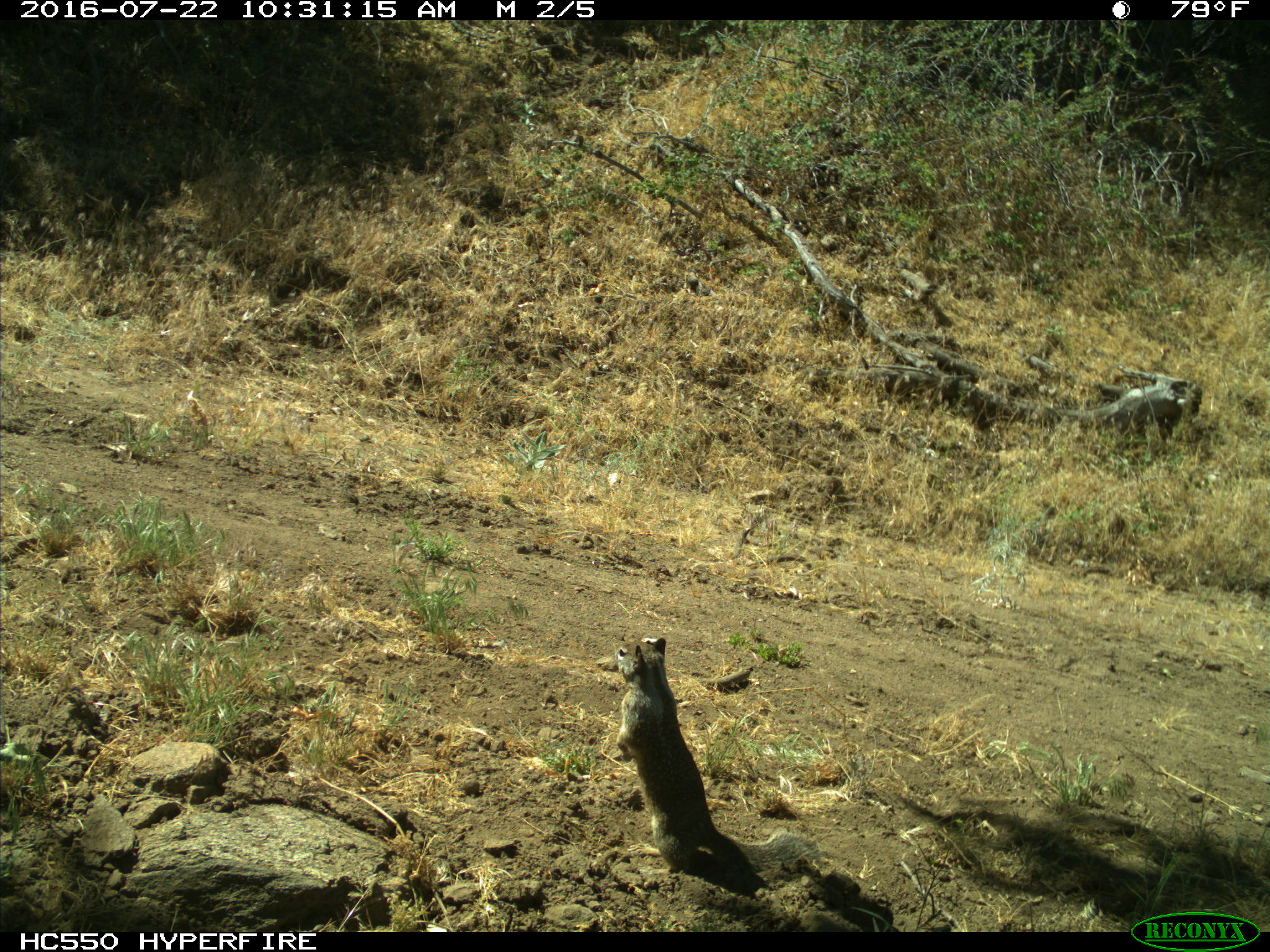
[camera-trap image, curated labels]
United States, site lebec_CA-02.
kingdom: Animalia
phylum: Chordata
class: Mammalia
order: Rodentia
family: Sciuridae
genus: Otospermophilus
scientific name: Otospermophilus beecheyi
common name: california ground squirrel